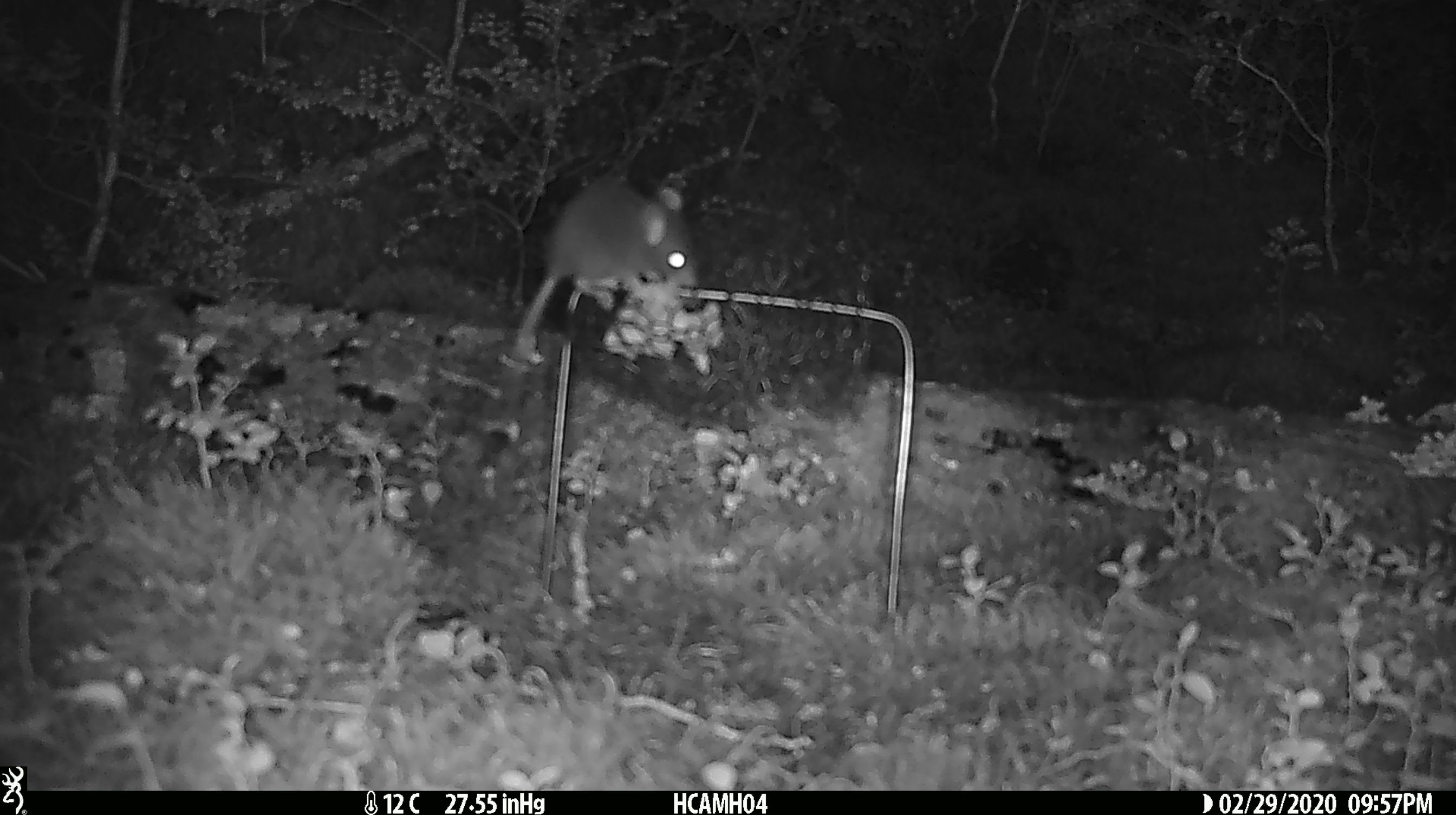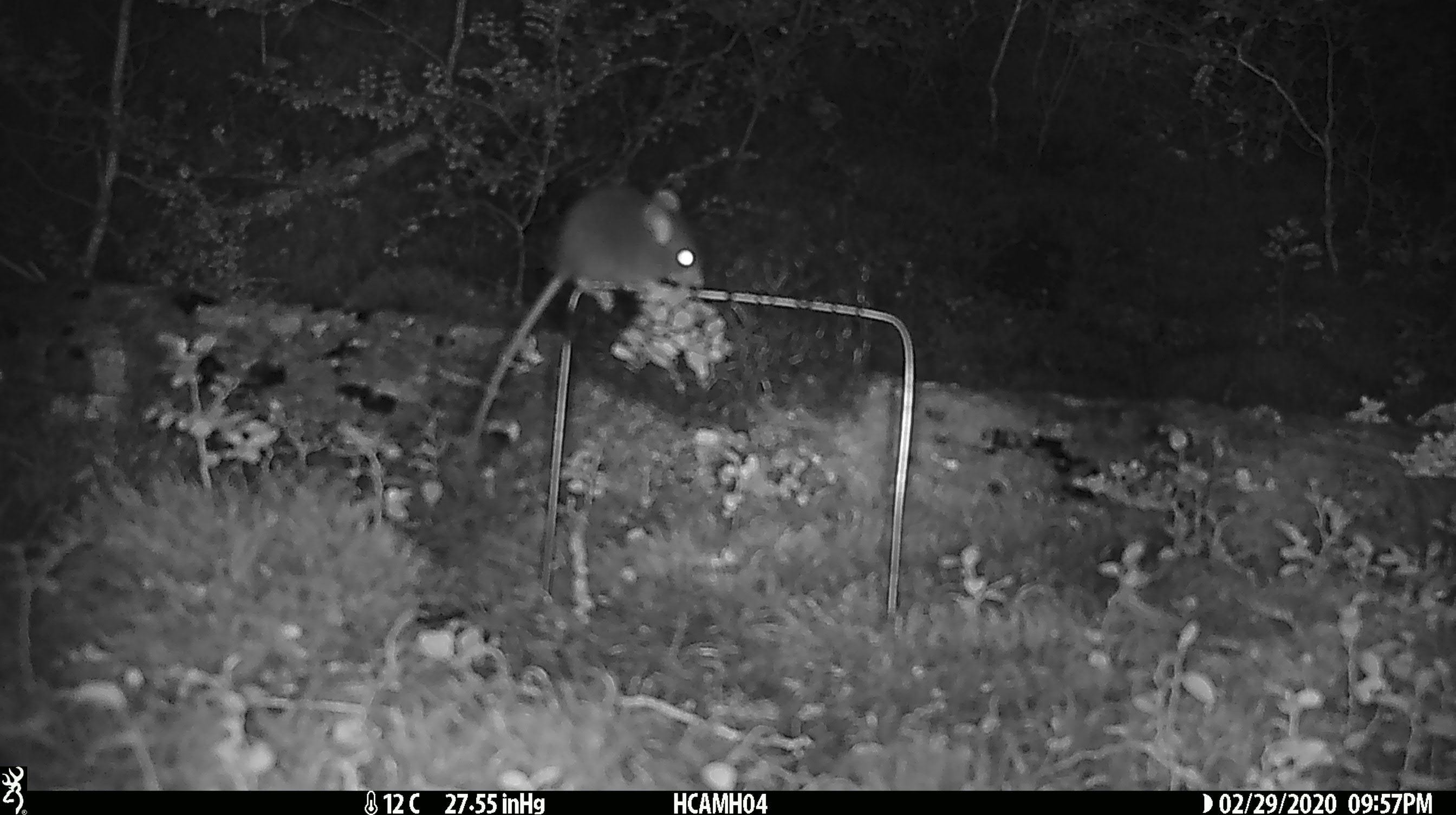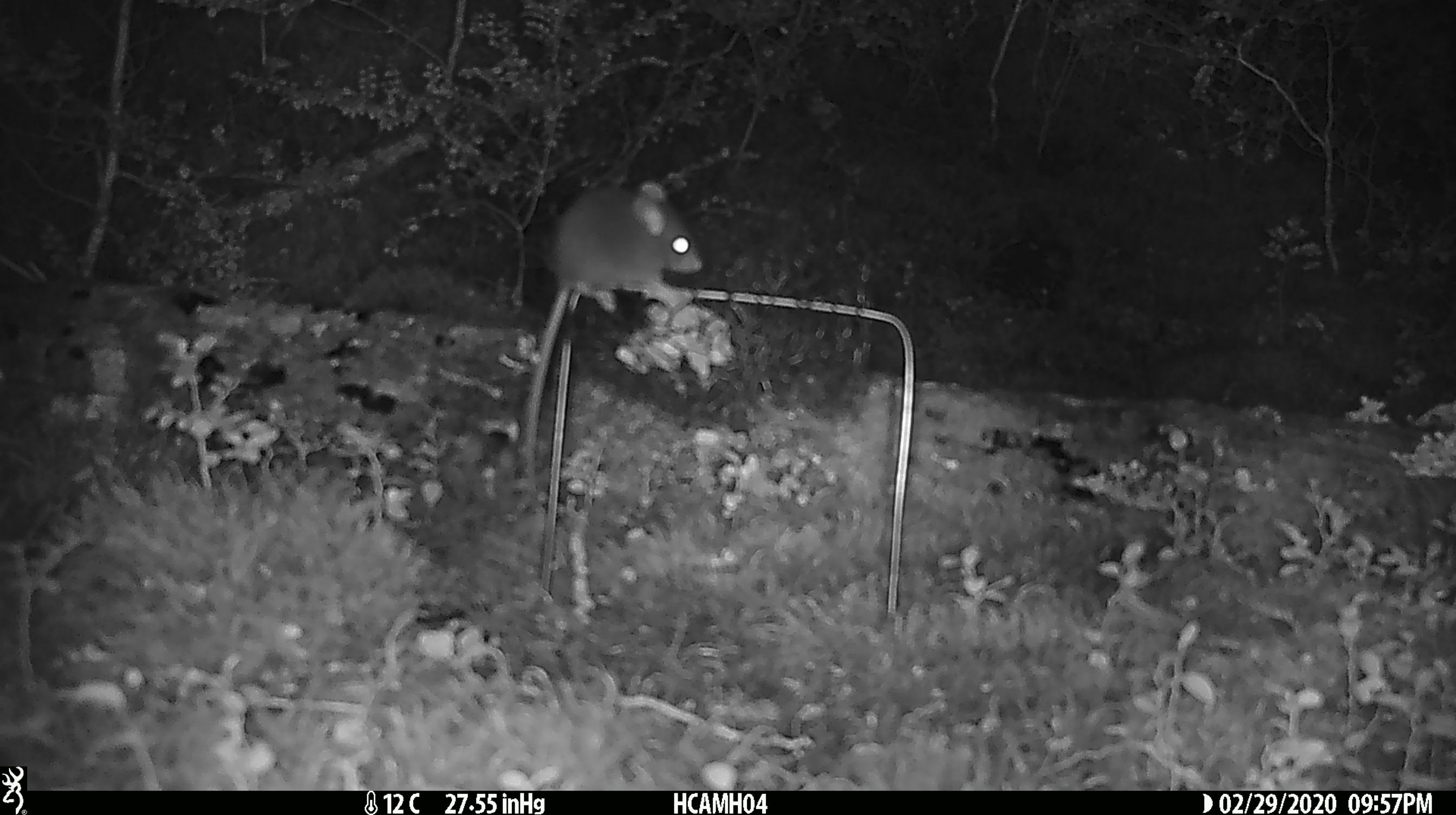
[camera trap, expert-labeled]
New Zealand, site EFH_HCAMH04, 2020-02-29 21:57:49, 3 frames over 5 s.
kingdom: Animalia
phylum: Chordata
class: Mammalia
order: Rodentia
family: Muridae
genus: Mus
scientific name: Mus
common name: mouse